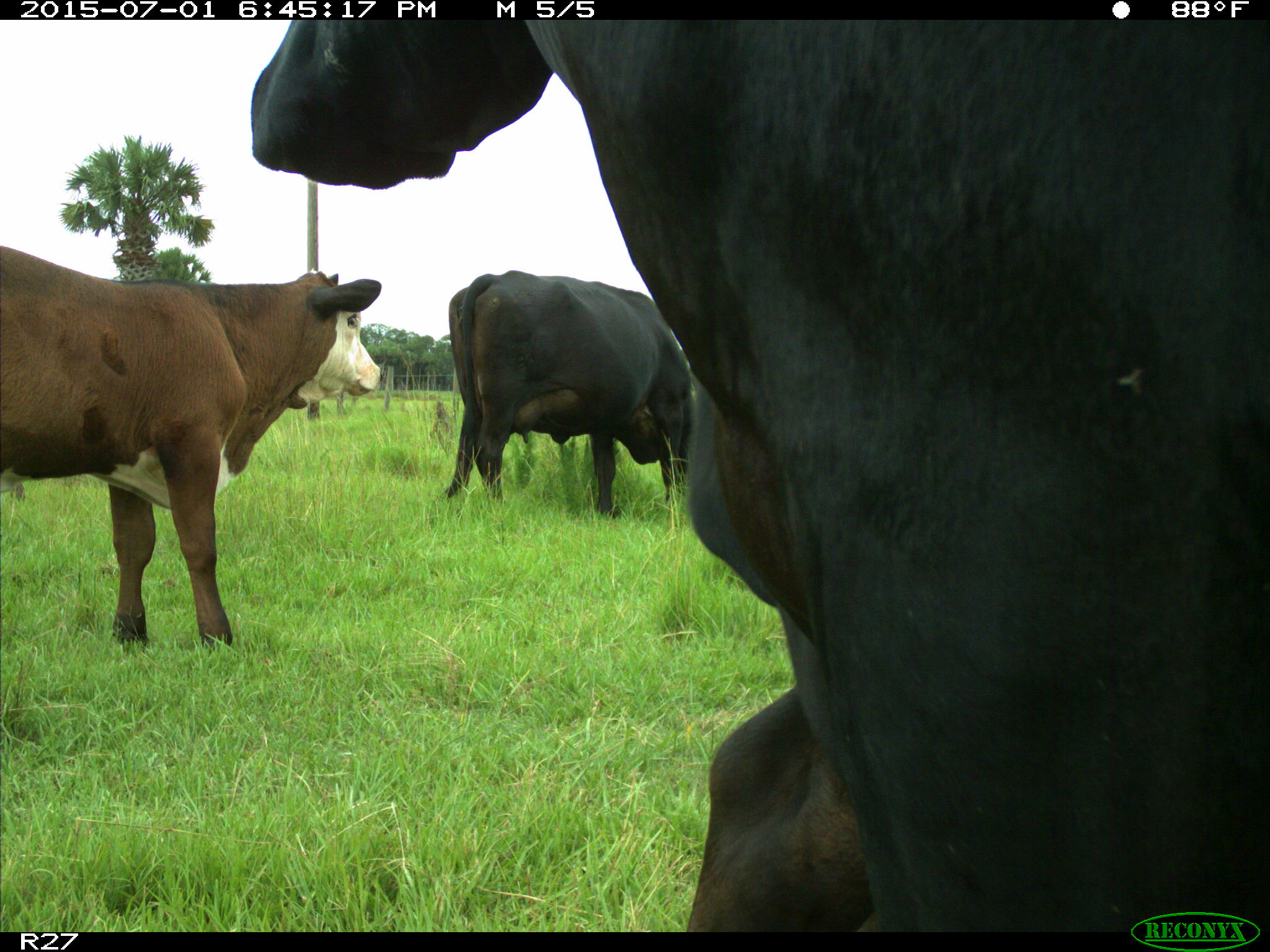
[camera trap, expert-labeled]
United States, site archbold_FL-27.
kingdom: Animalia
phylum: Chordata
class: Mammalia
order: Artiodactyla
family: Bovidae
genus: Bos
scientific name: Bos taurus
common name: domestic cow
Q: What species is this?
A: Bos taurus (domestic cow).